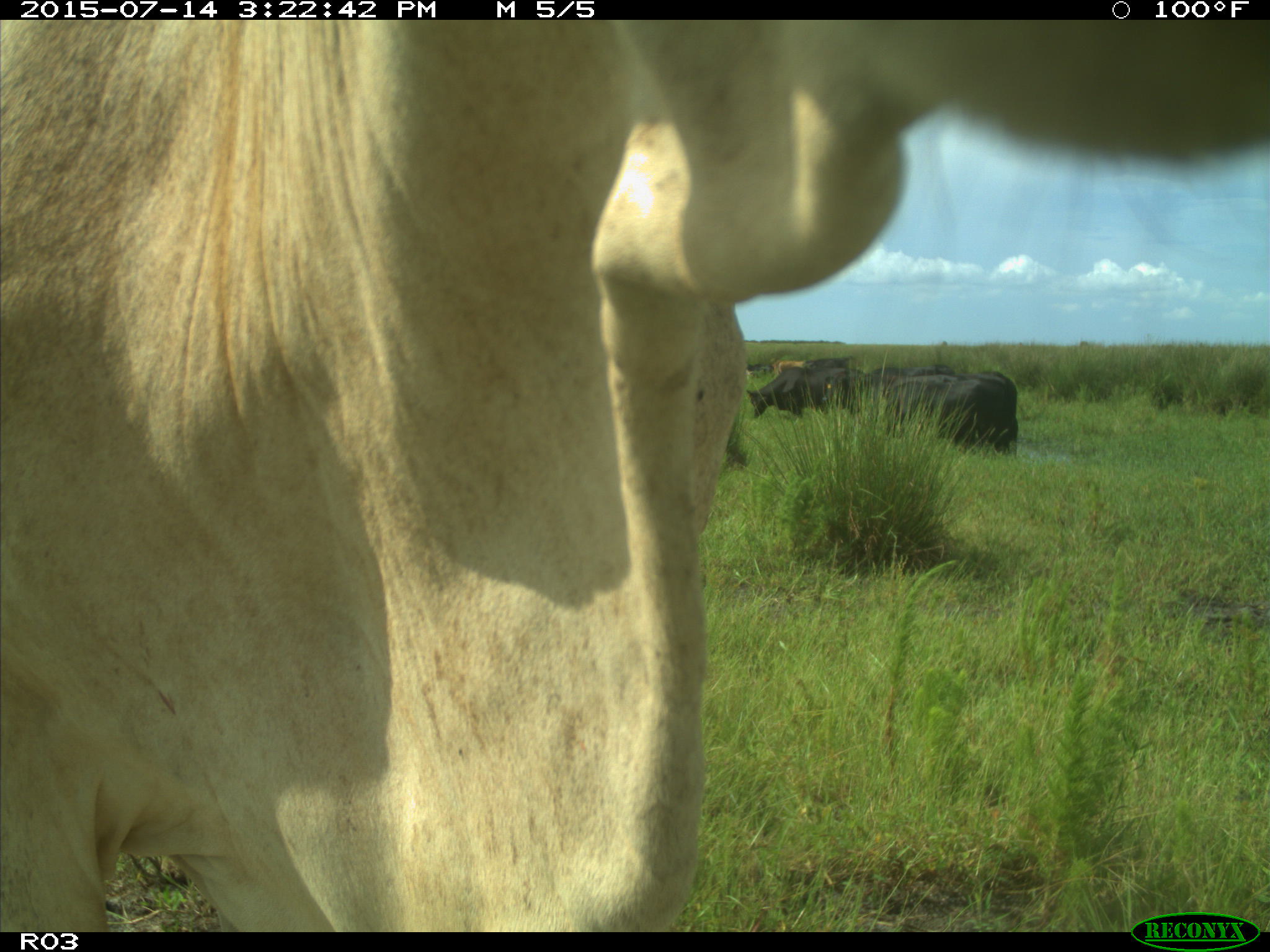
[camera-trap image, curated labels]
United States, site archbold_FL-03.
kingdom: Animalia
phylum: Chordata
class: Mammalia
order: Artiodactyla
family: Bovidae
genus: Bos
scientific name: Bos taurus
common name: domestic cow